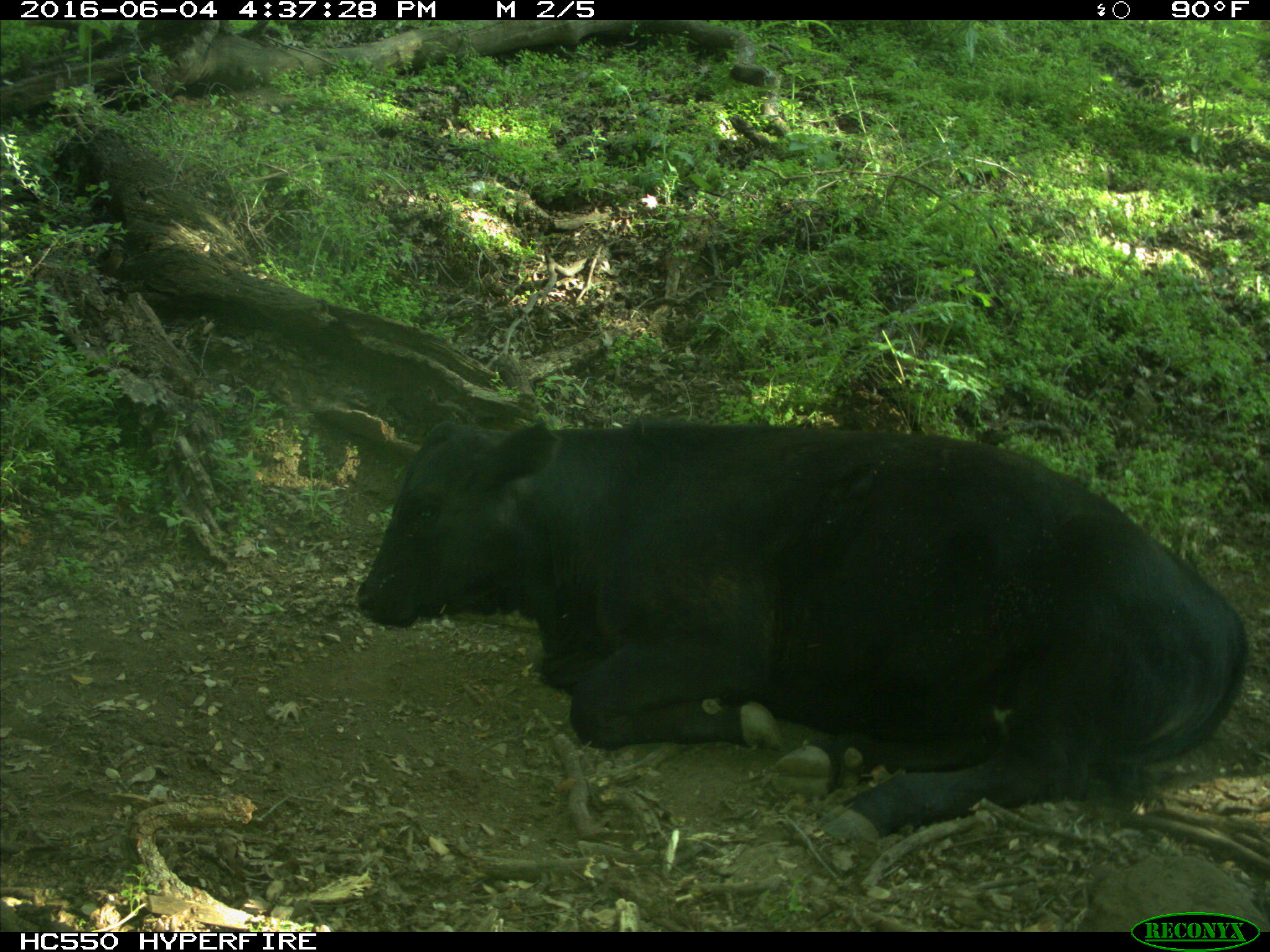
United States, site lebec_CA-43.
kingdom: Animalia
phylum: Chordata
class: Mammalia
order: Artiodactyla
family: Bovidae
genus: Bos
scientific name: Bos taurus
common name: domestic cow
Bos taurus (domestic cow).